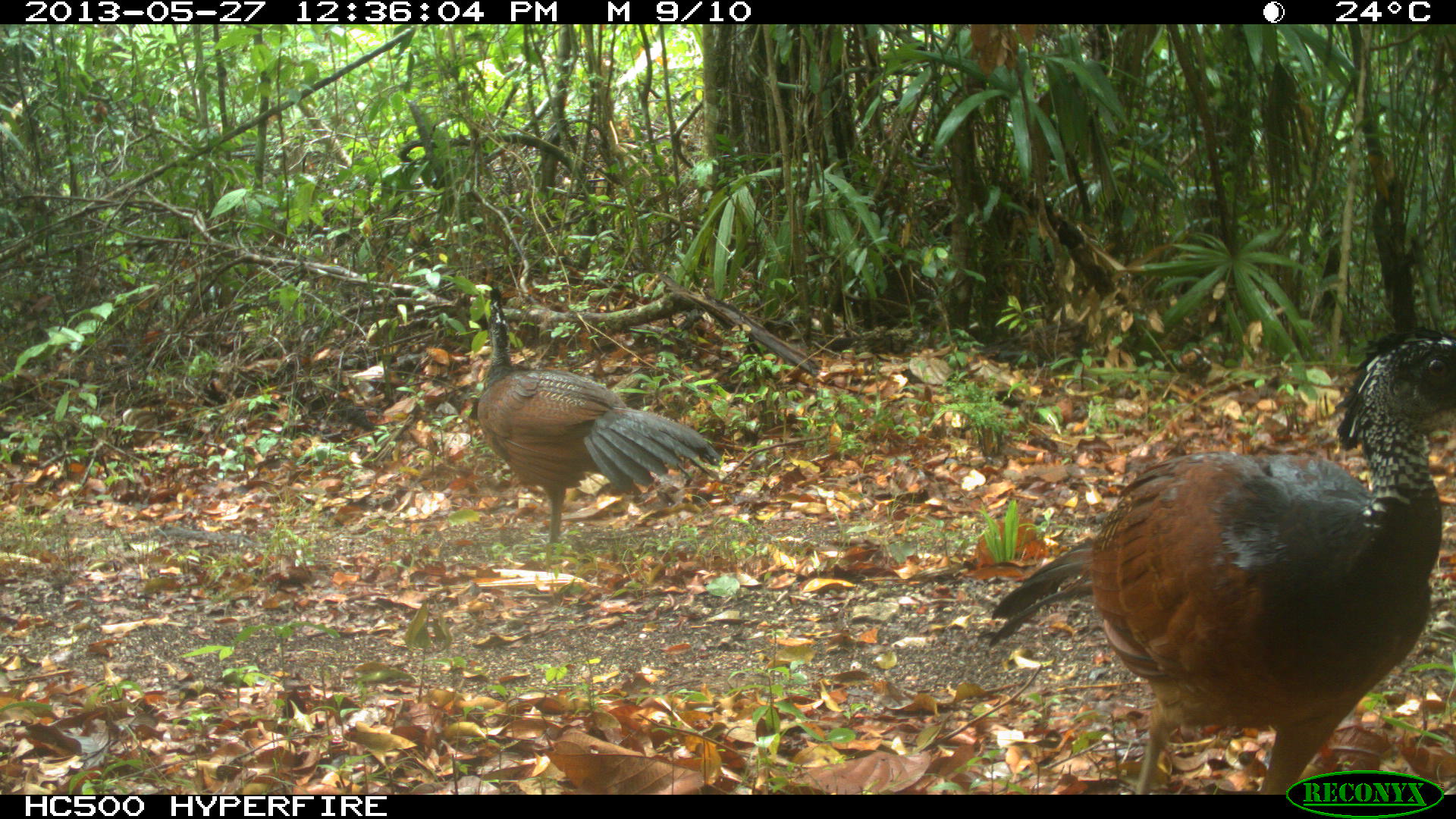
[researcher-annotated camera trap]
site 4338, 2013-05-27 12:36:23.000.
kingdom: Animalia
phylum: Chordata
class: Aves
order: Galliformes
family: Cracidae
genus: Crax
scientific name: Crax rubra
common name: great curassow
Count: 2.